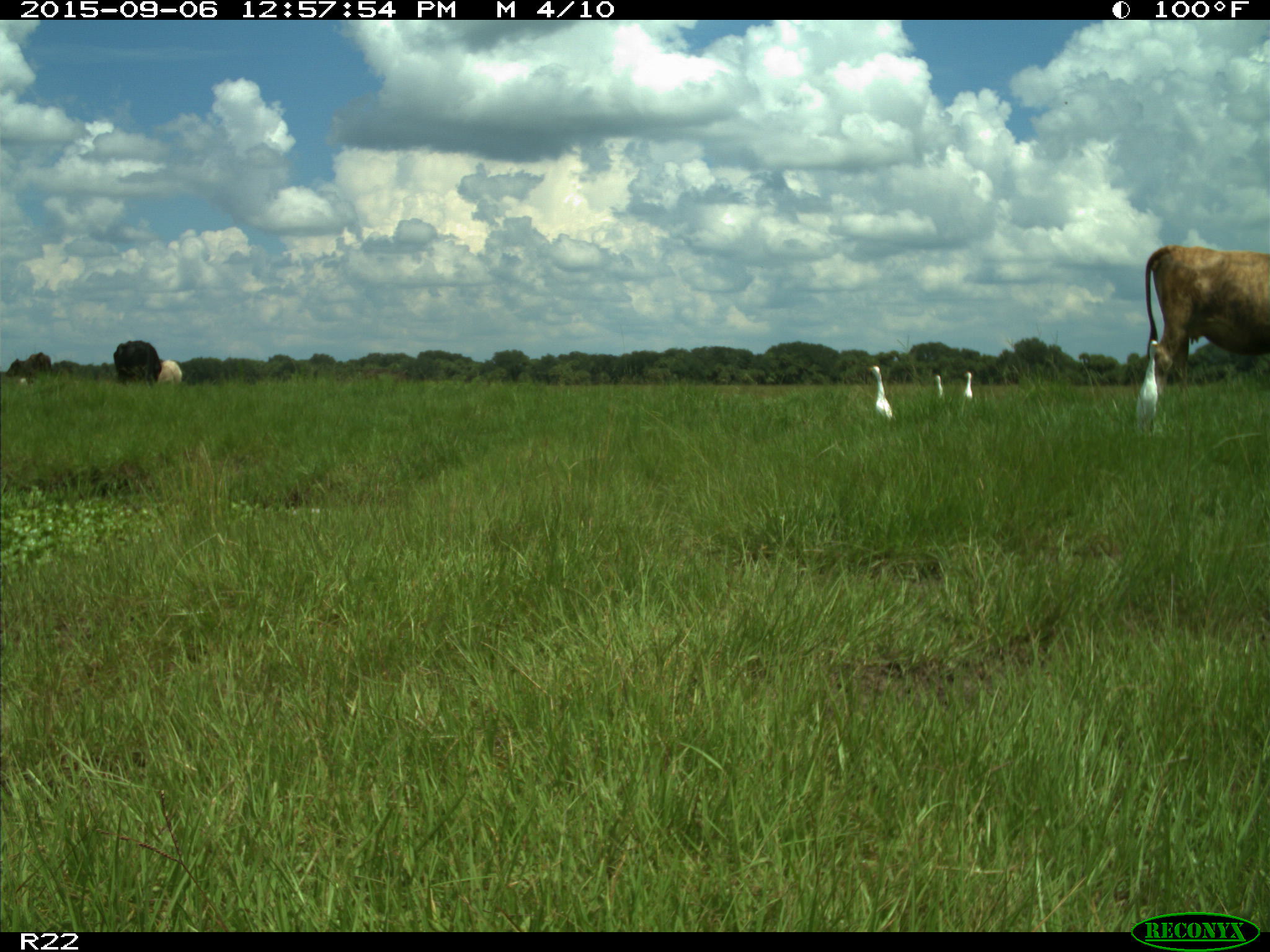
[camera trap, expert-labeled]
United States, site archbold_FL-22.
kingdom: Animalia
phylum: Chordata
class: Mammalia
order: Artiodactyla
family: Bovidae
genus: Bos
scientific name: Bos taurus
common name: domestic cow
Bos taurus (domestic cow).